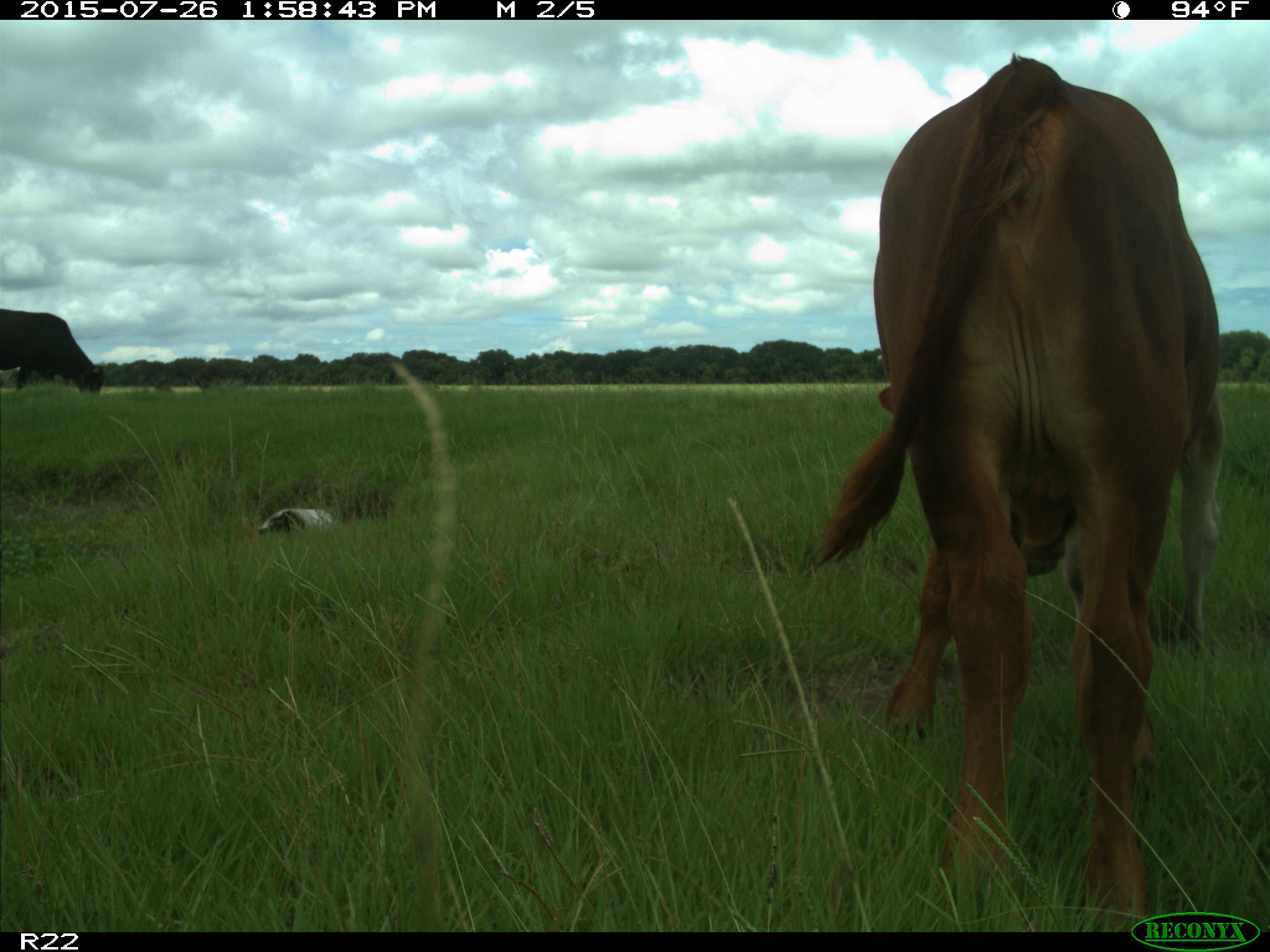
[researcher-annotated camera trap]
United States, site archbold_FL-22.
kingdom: Animalia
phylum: Chordata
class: Mammalia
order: Artiodactyla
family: Bovidae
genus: Bos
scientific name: Bos taurus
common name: domestic cow